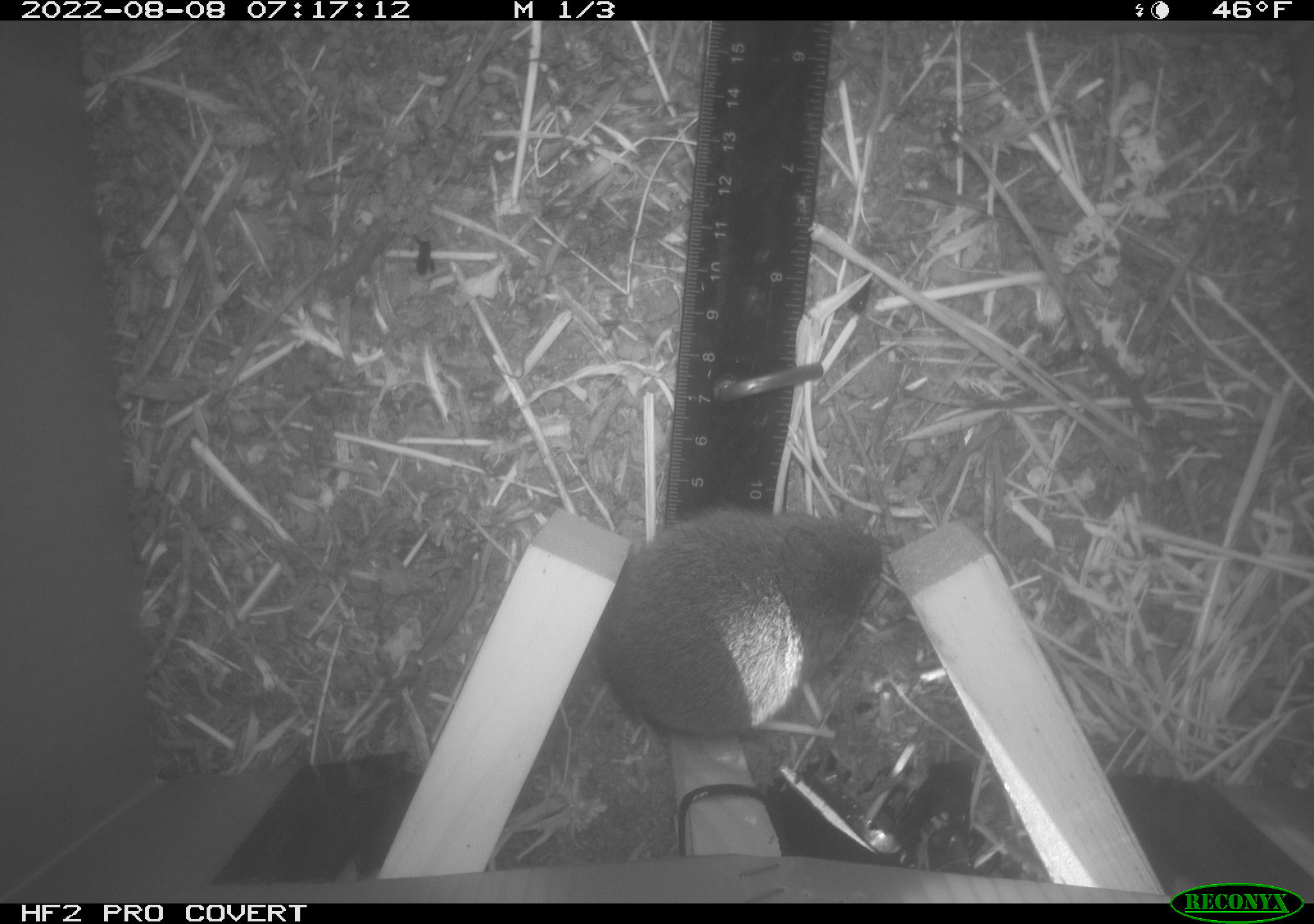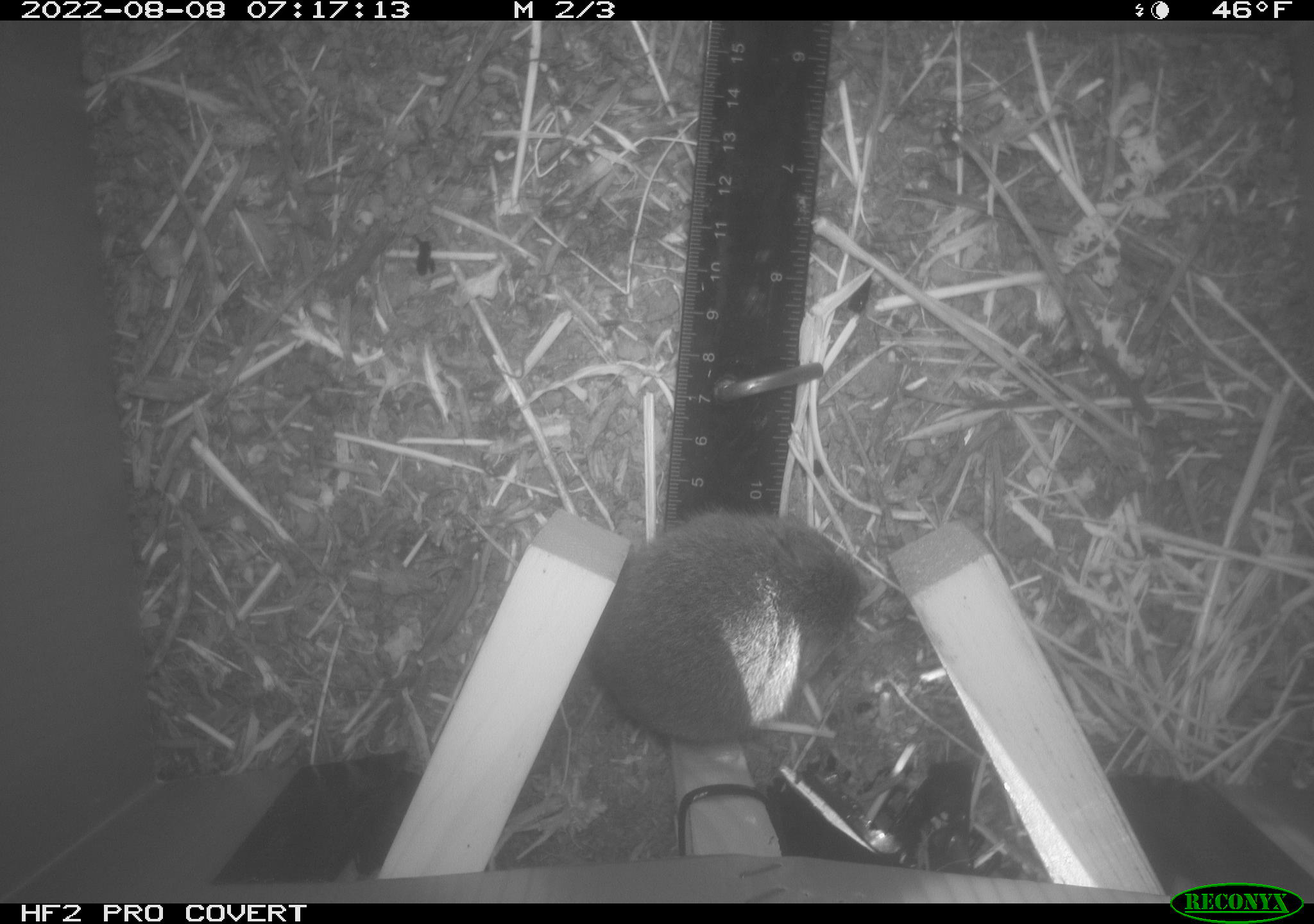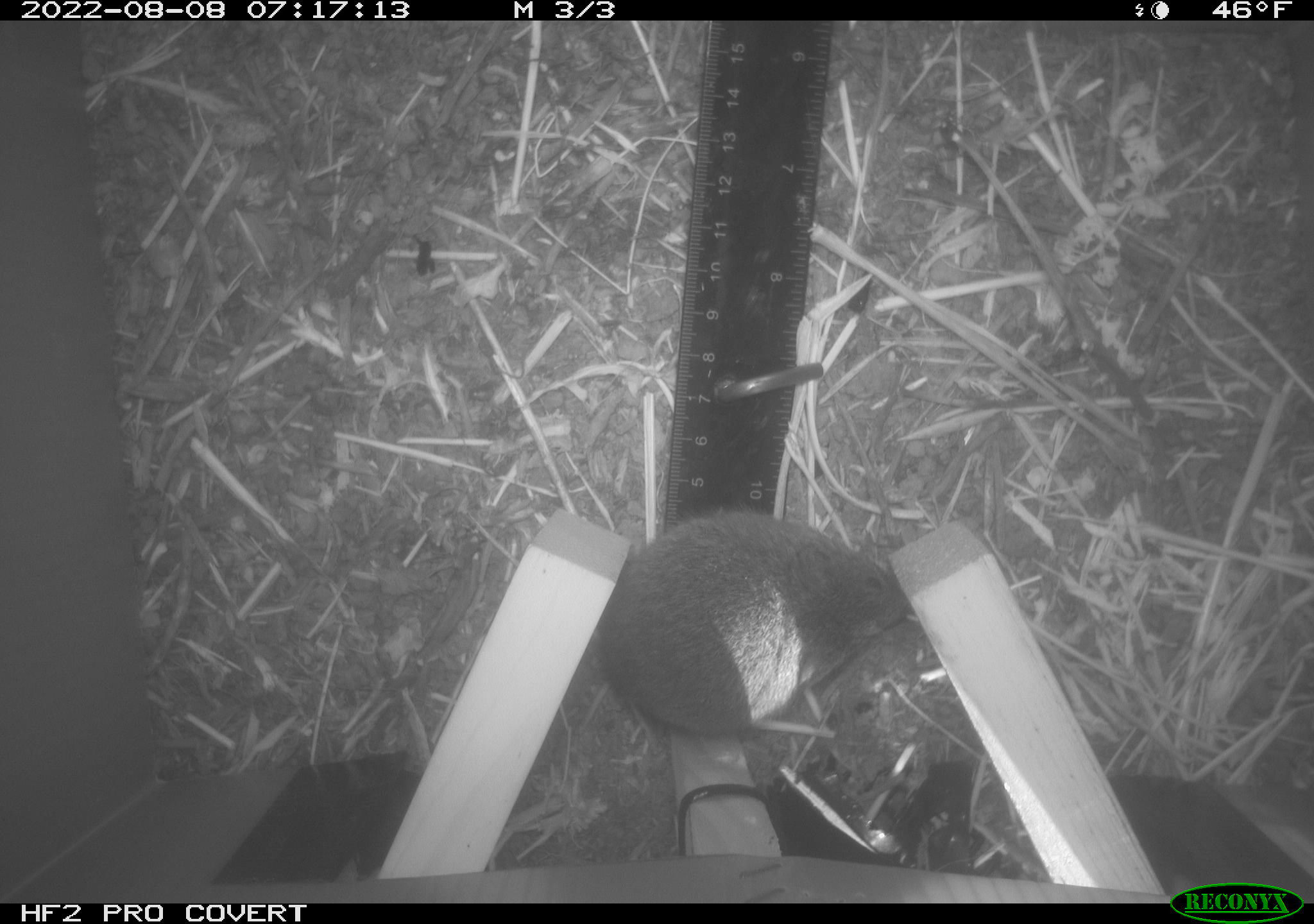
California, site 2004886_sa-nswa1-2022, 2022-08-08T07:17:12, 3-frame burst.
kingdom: Animalia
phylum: Chordata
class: Mammalia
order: Rodentia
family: Cricetidae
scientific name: Cricetidae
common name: hamsters, voles, lemmings, and allies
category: cricetidae family